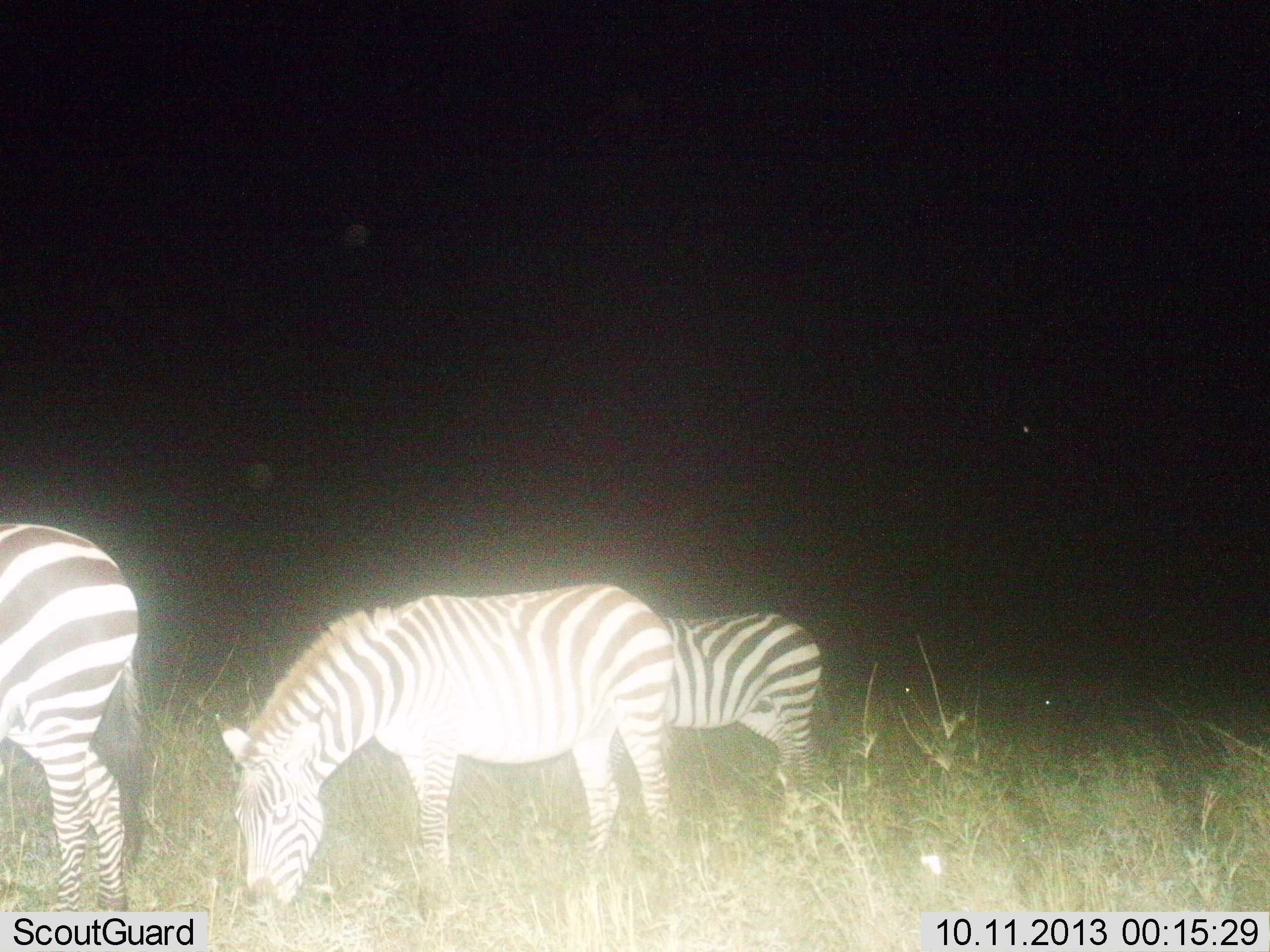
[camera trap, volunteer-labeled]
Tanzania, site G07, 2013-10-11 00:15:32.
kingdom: Animalia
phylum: Chordata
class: Mammalia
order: Perissodactyla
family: Equidae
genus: Equus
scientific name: Equus quagga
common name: plains zebra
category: zebra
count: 3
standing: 50%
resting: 0%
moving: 0%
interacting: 0%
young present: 0%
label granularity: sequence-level